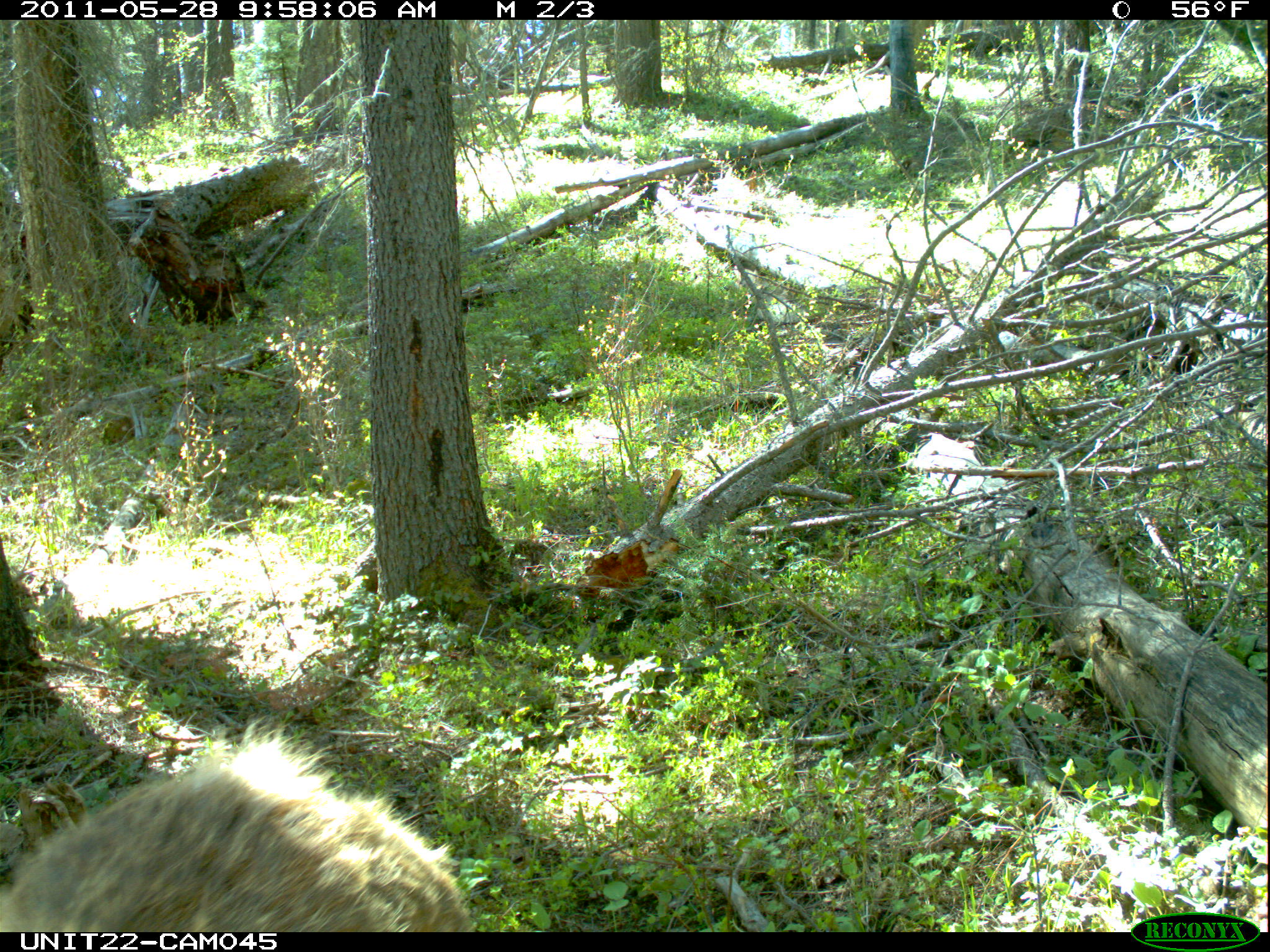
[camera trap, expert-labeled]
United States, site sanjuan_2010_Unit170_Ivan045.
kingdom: Animalia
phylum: Chordata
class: Mammalia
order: Artiodactyla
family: Cervidae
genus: Cervus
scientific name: Cervus elaphus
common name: red deer